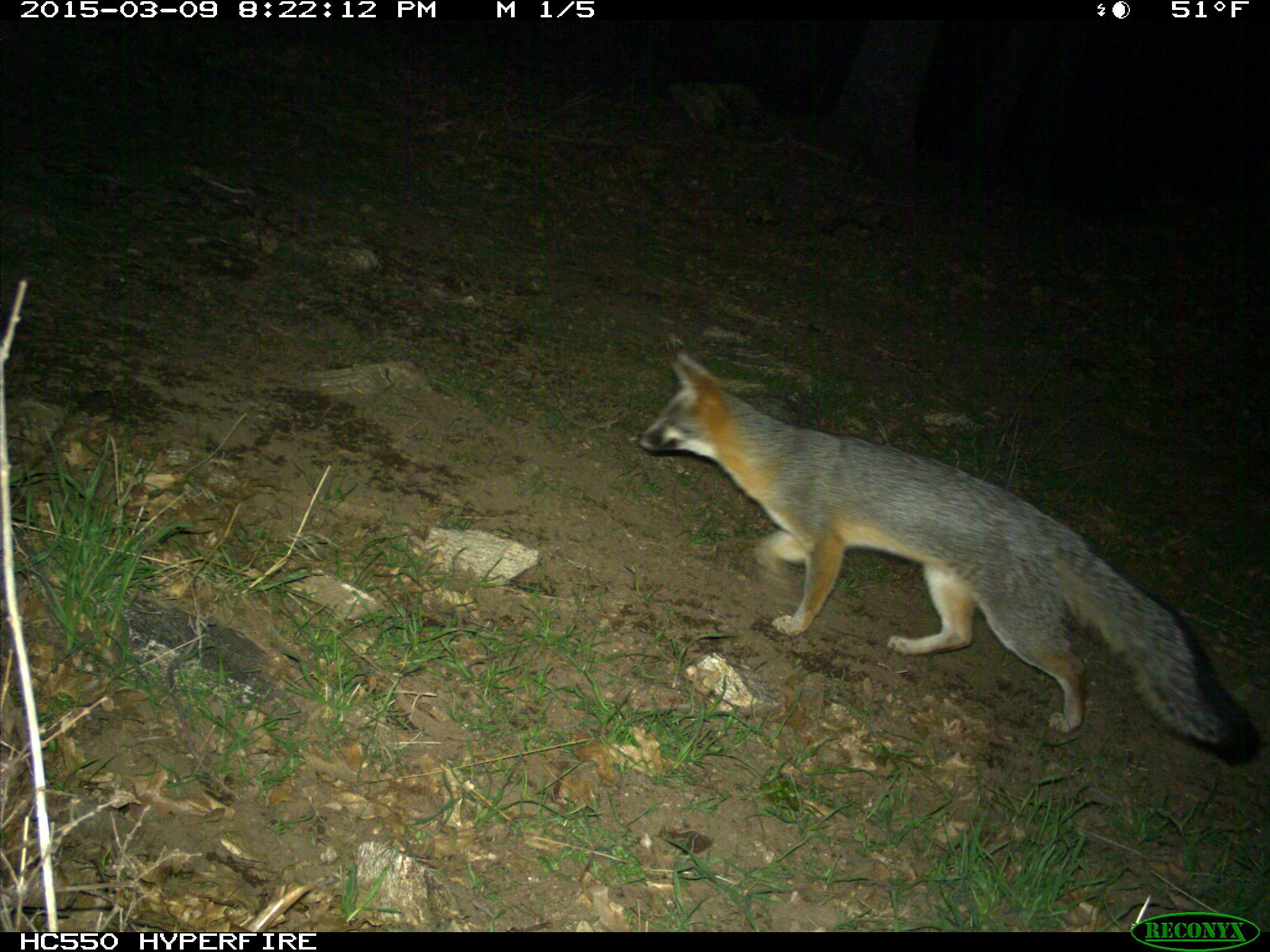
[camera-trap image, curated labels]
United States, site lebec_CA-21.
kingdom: Animalia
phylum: Chordata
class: Mammalia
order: Carnivora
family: Canidae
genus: Urocyon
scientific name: Urocyon cinereoargenteus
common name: gray fox